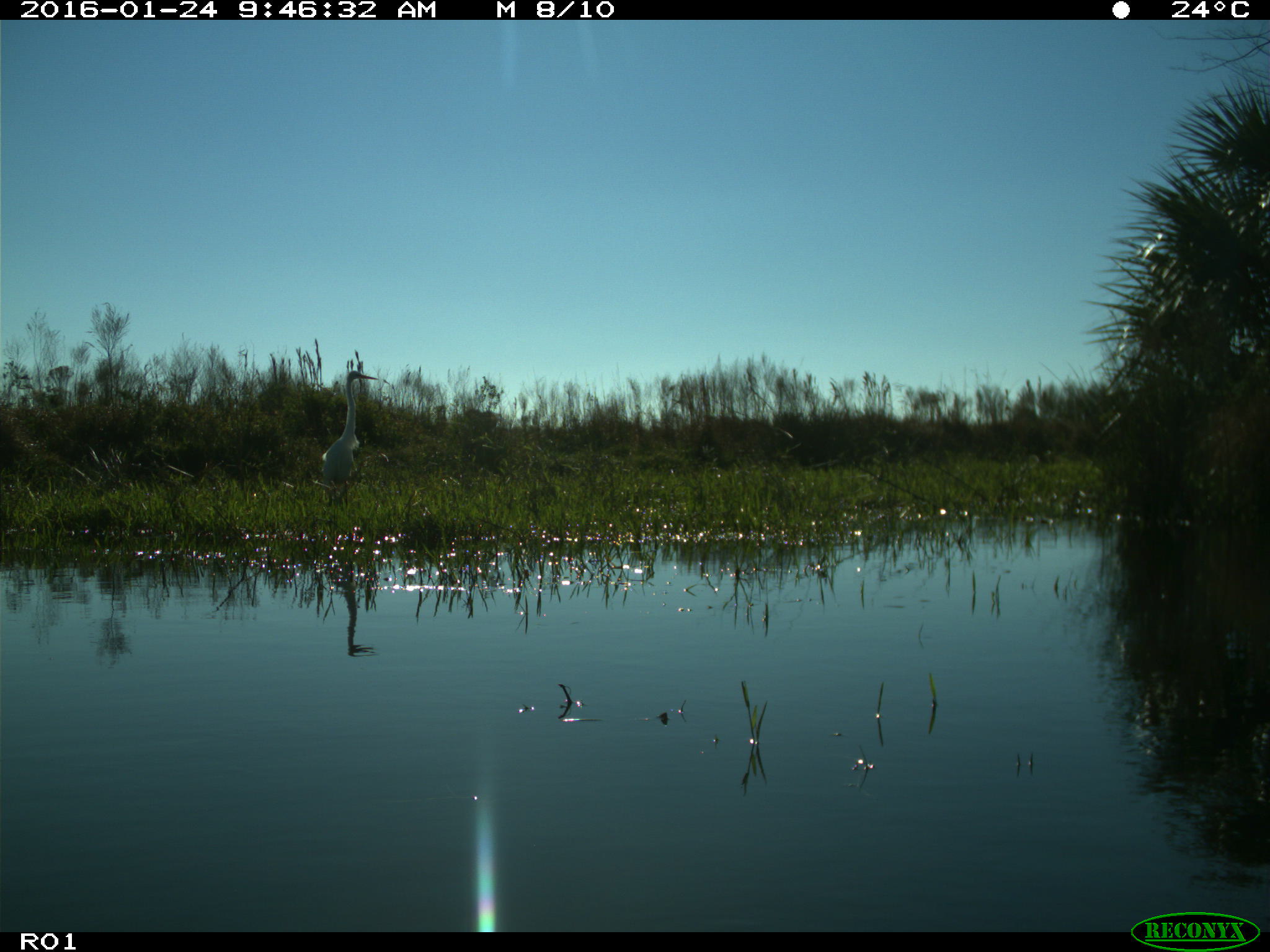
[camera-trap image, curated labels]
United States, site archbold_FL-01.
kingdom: Animalia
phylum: Chordata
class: Aves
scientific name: Aves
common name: birds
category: unidentified bird